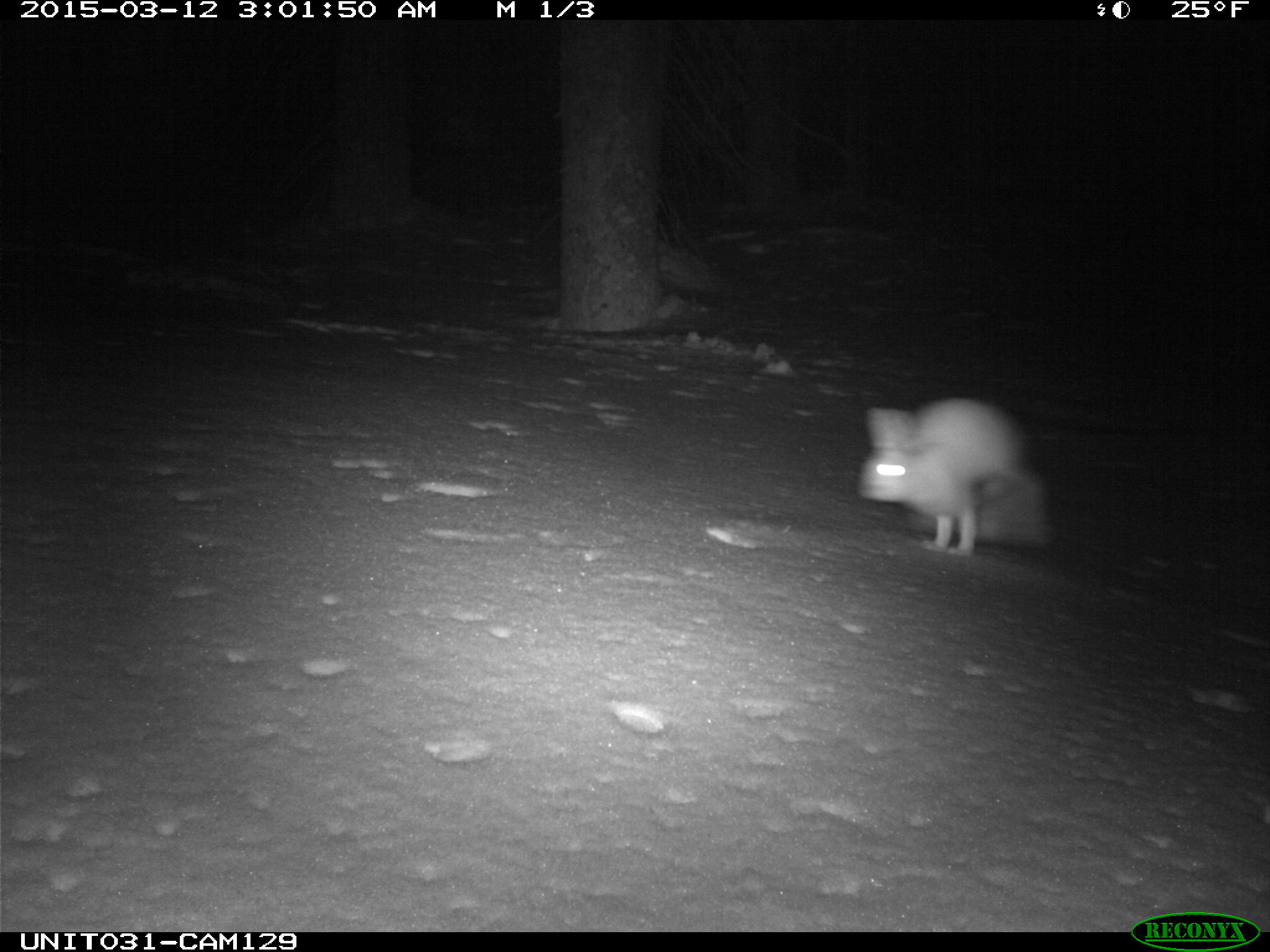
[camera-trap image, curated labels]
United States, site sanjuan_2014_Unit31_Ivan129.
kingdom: Animalia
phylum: Chordata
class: Mammalia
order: Lagomorpha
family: Leporidae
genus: Lepus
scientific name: Lepus americanus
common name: snowshoe hare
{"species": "Lepus americanus (snowshoe hare)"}